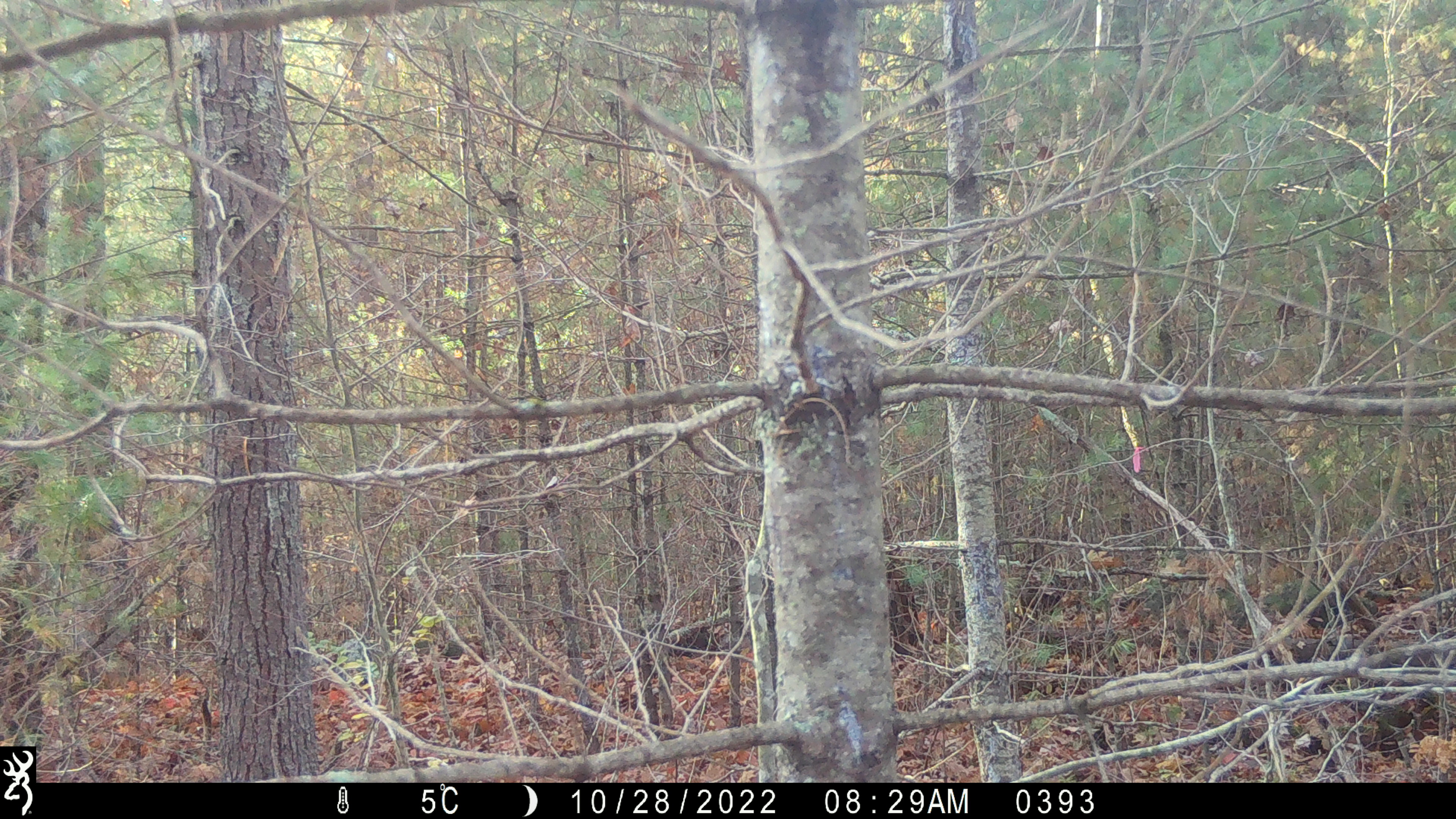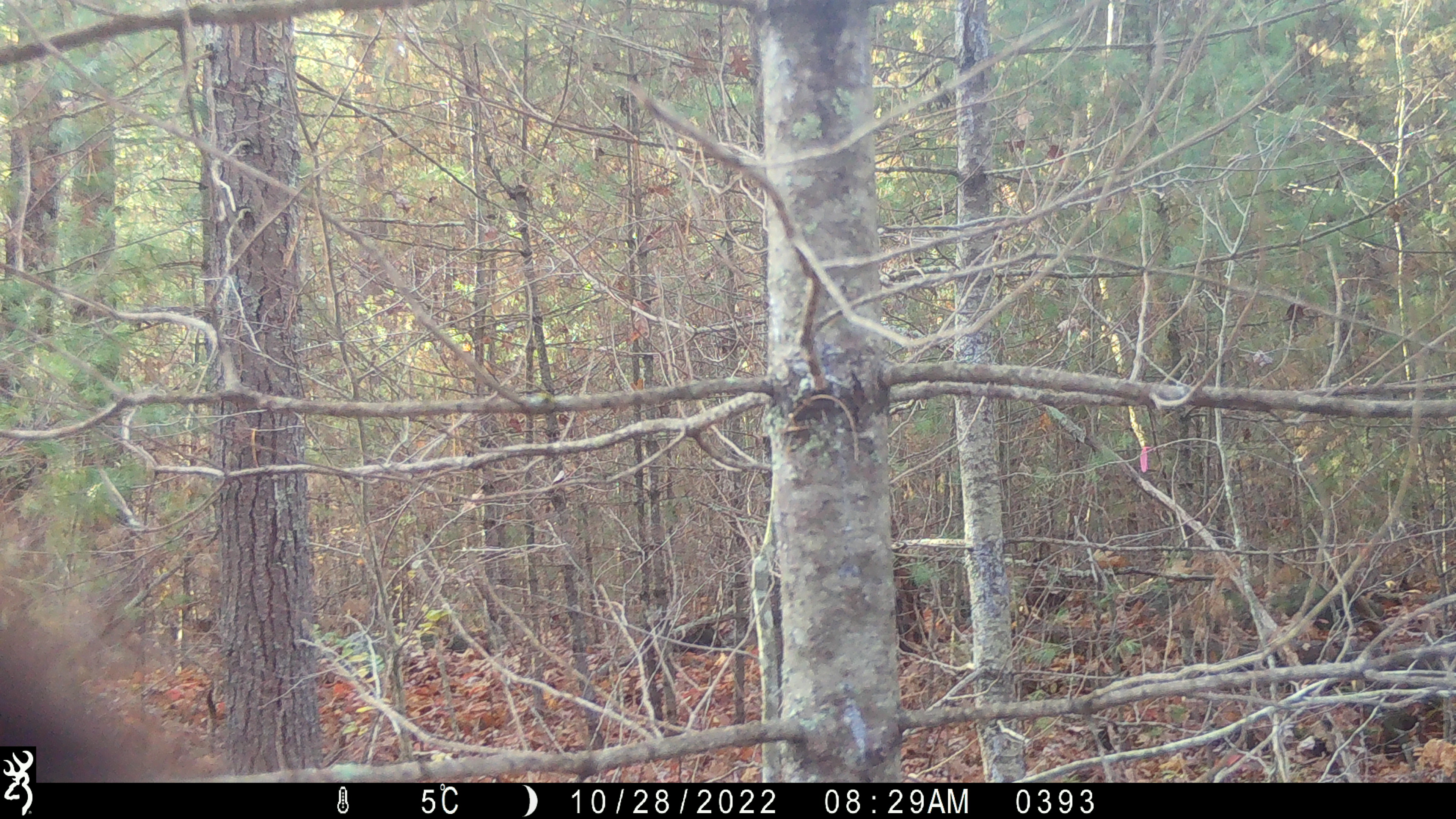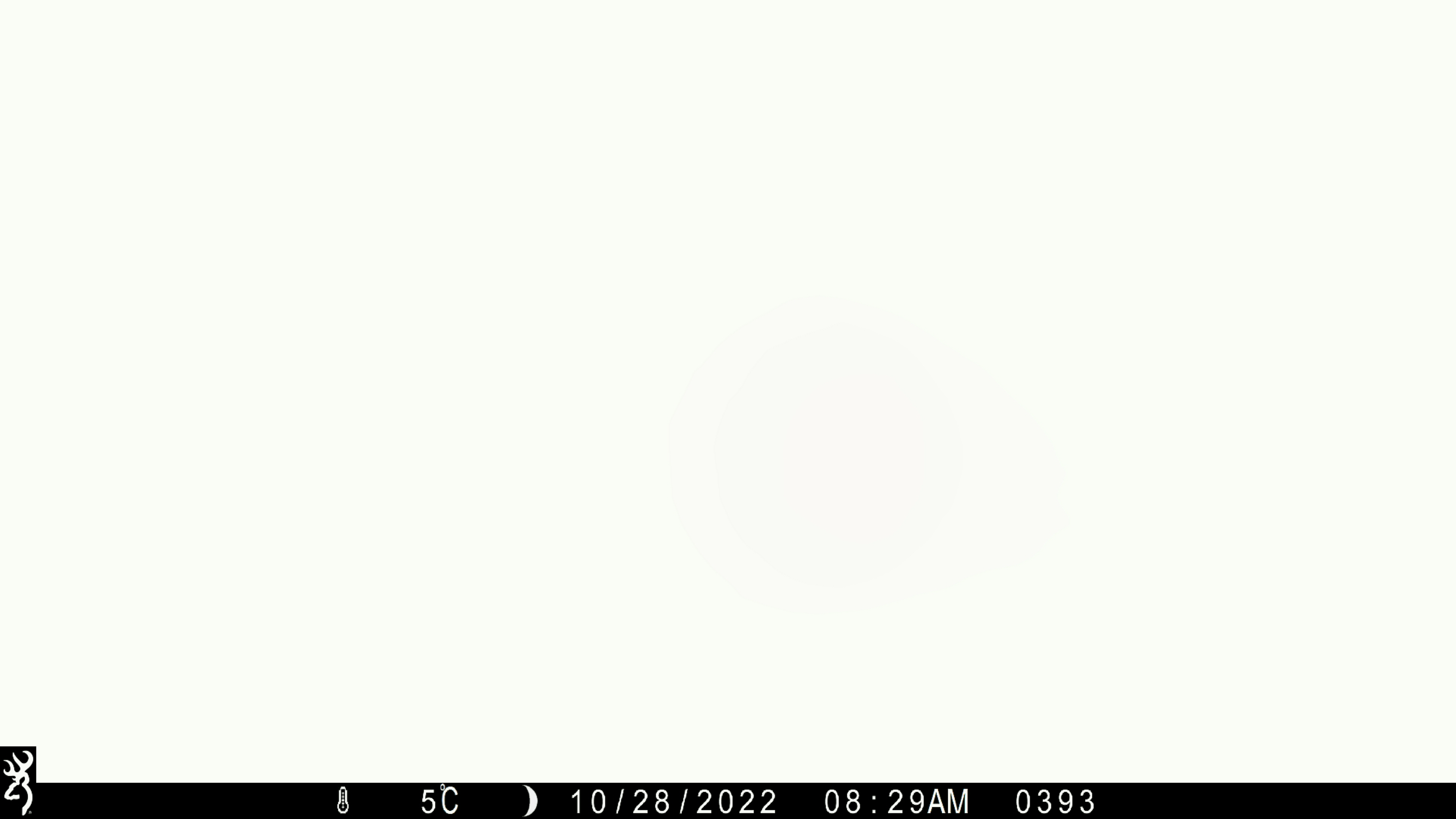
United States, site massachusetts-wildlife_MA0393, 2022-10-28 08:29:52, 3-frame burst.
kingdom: Animalia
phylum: Chordata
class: Mammalia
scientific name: Mammalia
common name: mammal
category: mammal sp.